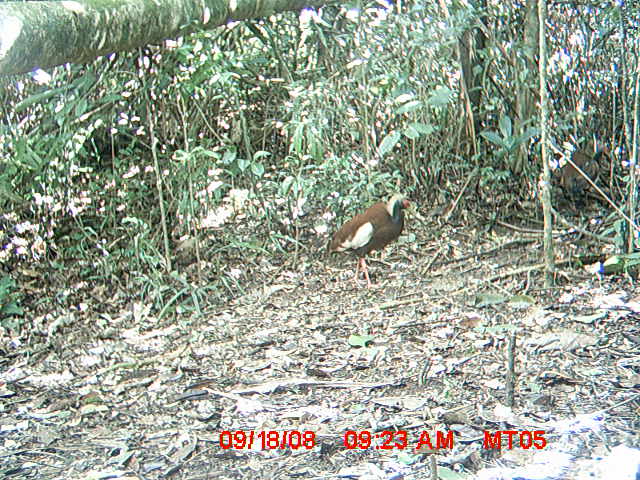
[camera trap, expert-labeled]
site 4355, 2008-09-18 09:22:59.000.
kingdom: Animalia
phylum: Chordata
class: Aves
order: Cuculiformes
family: Cuculidae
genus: Coua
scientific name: Coua serriana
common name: red-breasted coua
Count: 2.